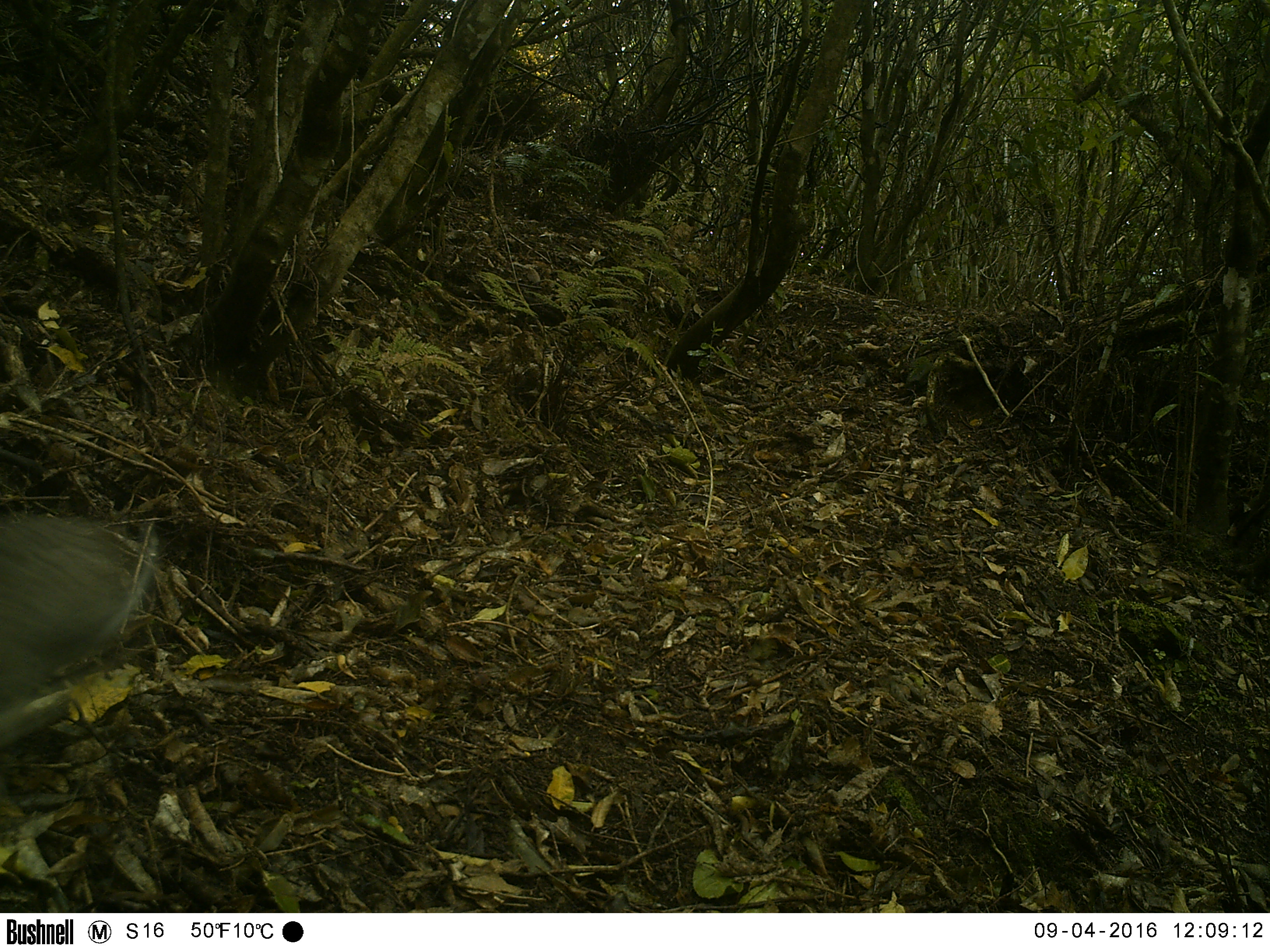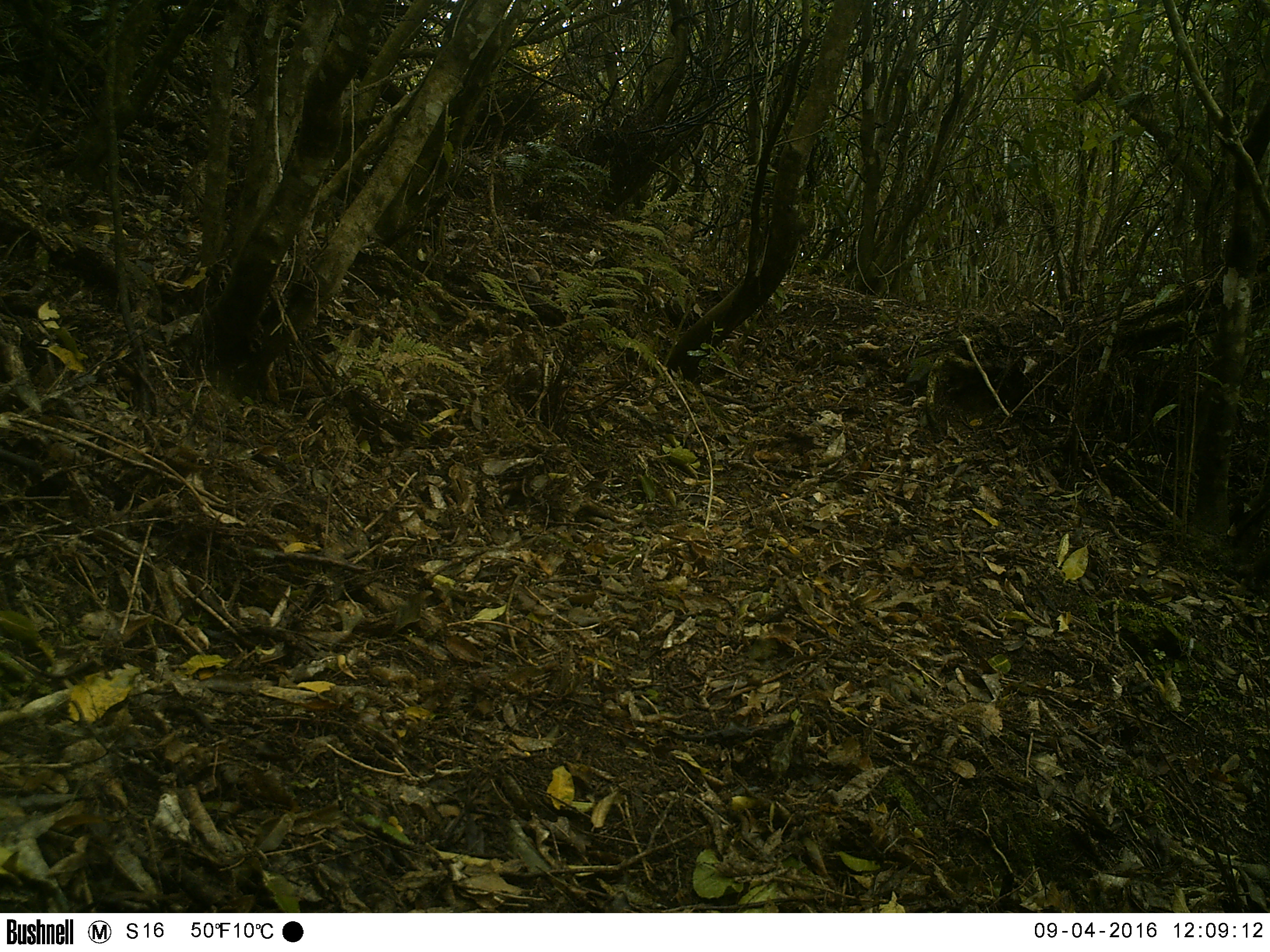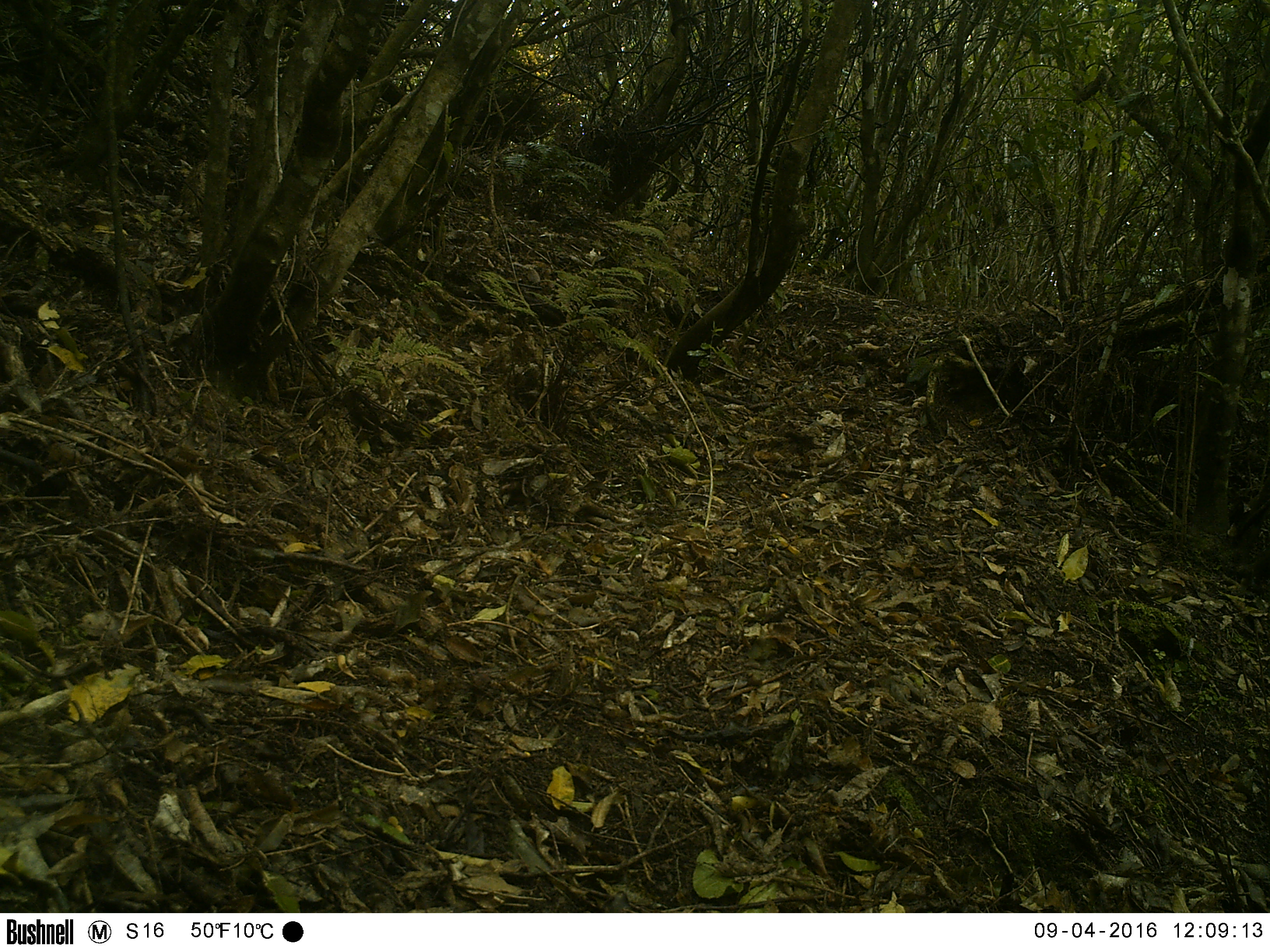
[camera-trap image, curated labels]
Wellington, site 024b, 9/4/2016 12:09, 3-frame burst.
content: unidentified animal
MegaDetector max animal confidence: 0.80